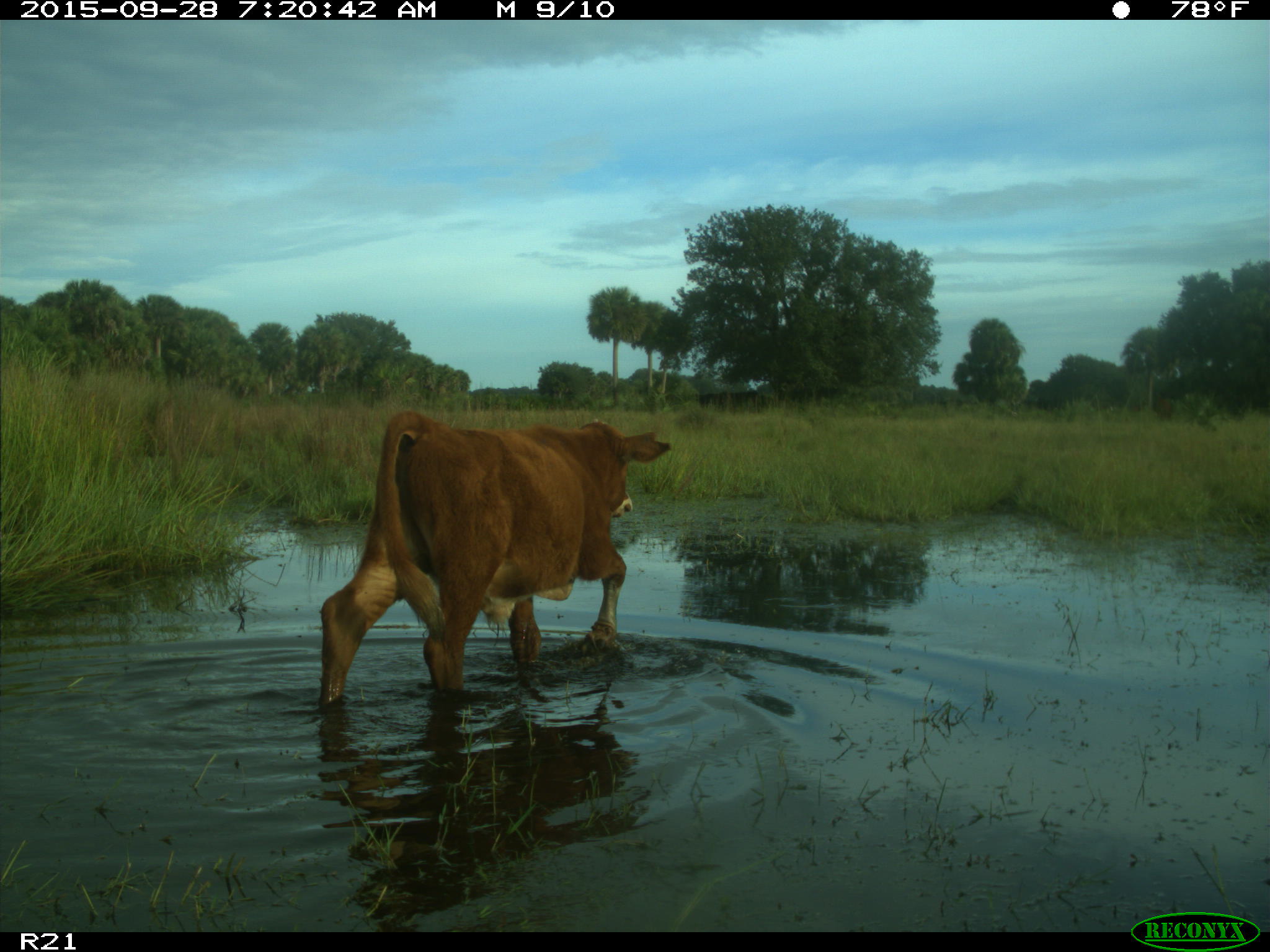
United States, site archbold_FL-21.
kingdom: Animalia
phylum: Chordata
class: Mammalia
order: Artiodactyla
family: Bovidae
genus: Bos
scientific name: Bos taurus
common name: domestic cow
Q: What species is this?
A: Bos taurus (domestic cow).